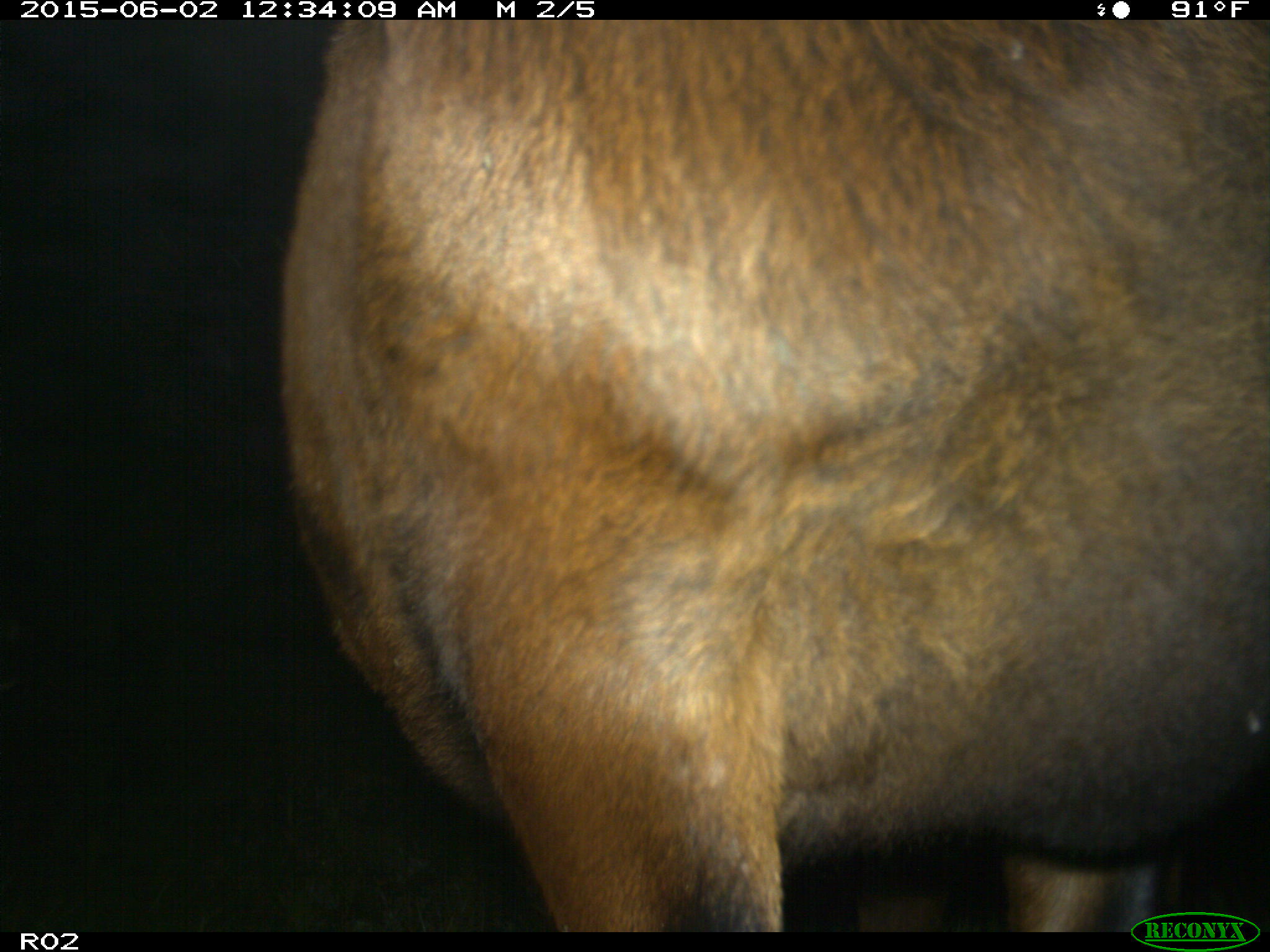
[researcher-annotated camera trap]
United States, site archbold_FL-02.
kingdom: Animalia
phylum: Chordata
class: Mammalia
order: Artiodactyla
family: Bovidae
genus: Bos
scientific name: Bos taurus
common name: domestic cow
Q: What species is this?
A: Bos taurus (domestic cow).